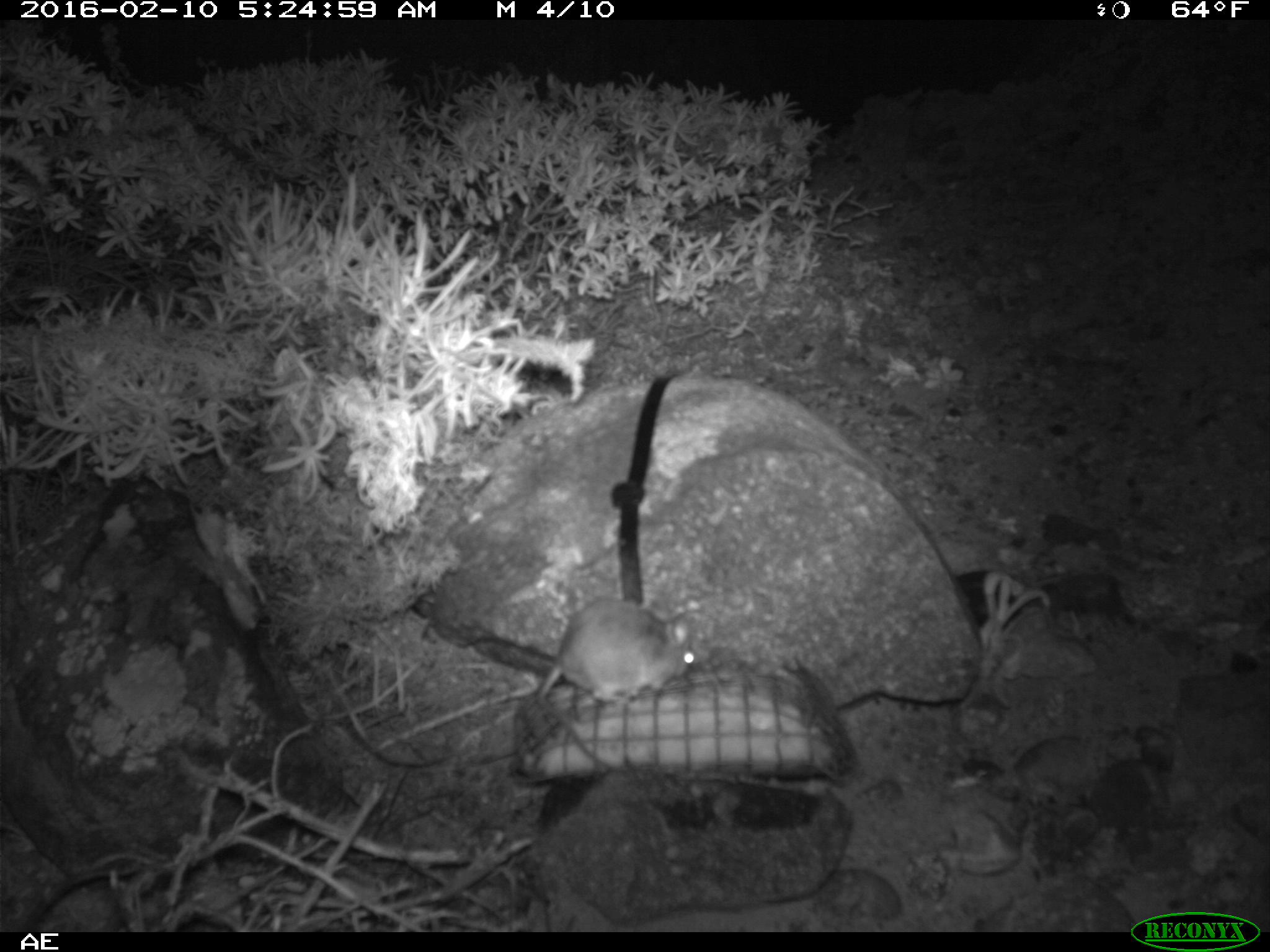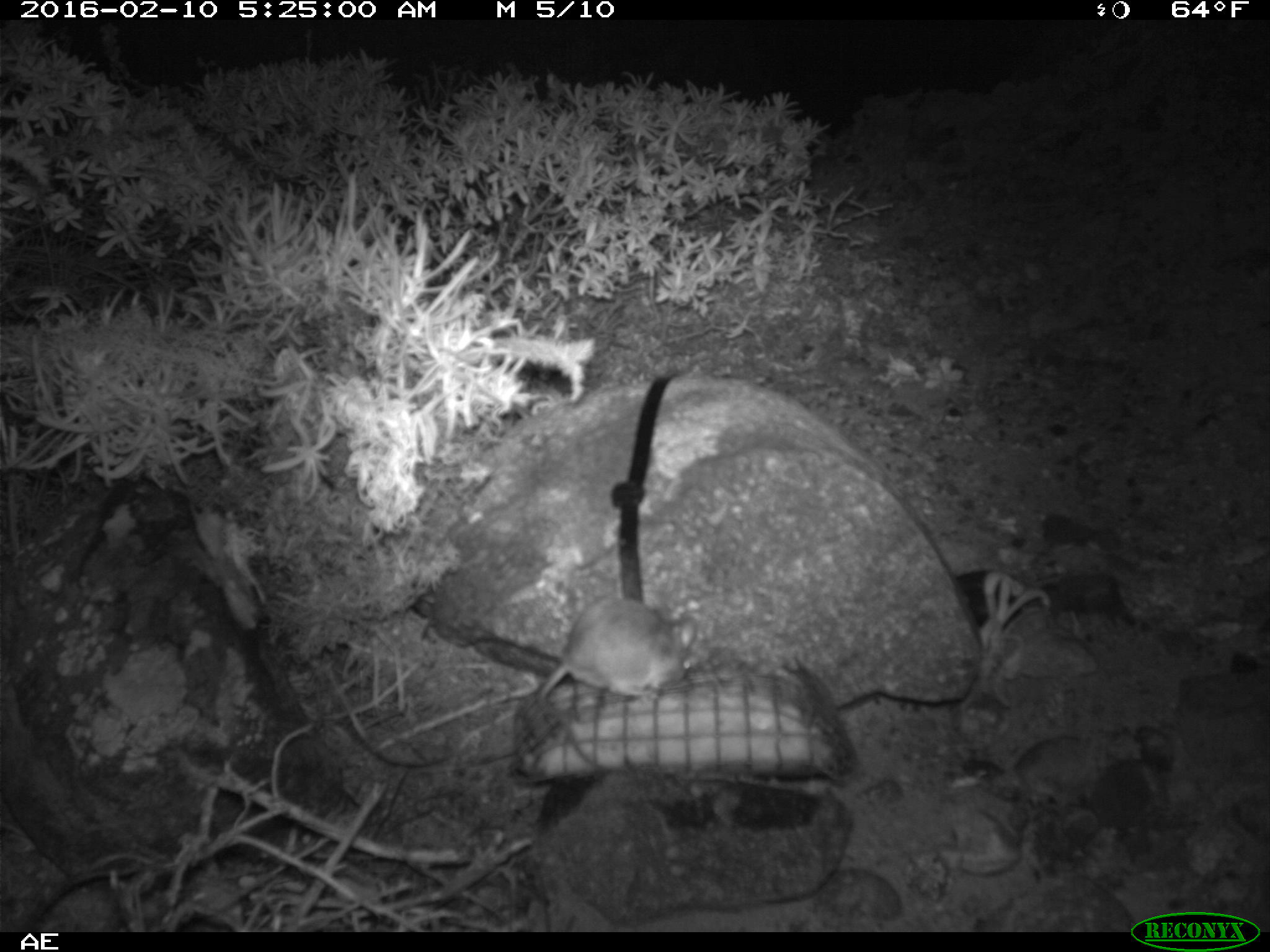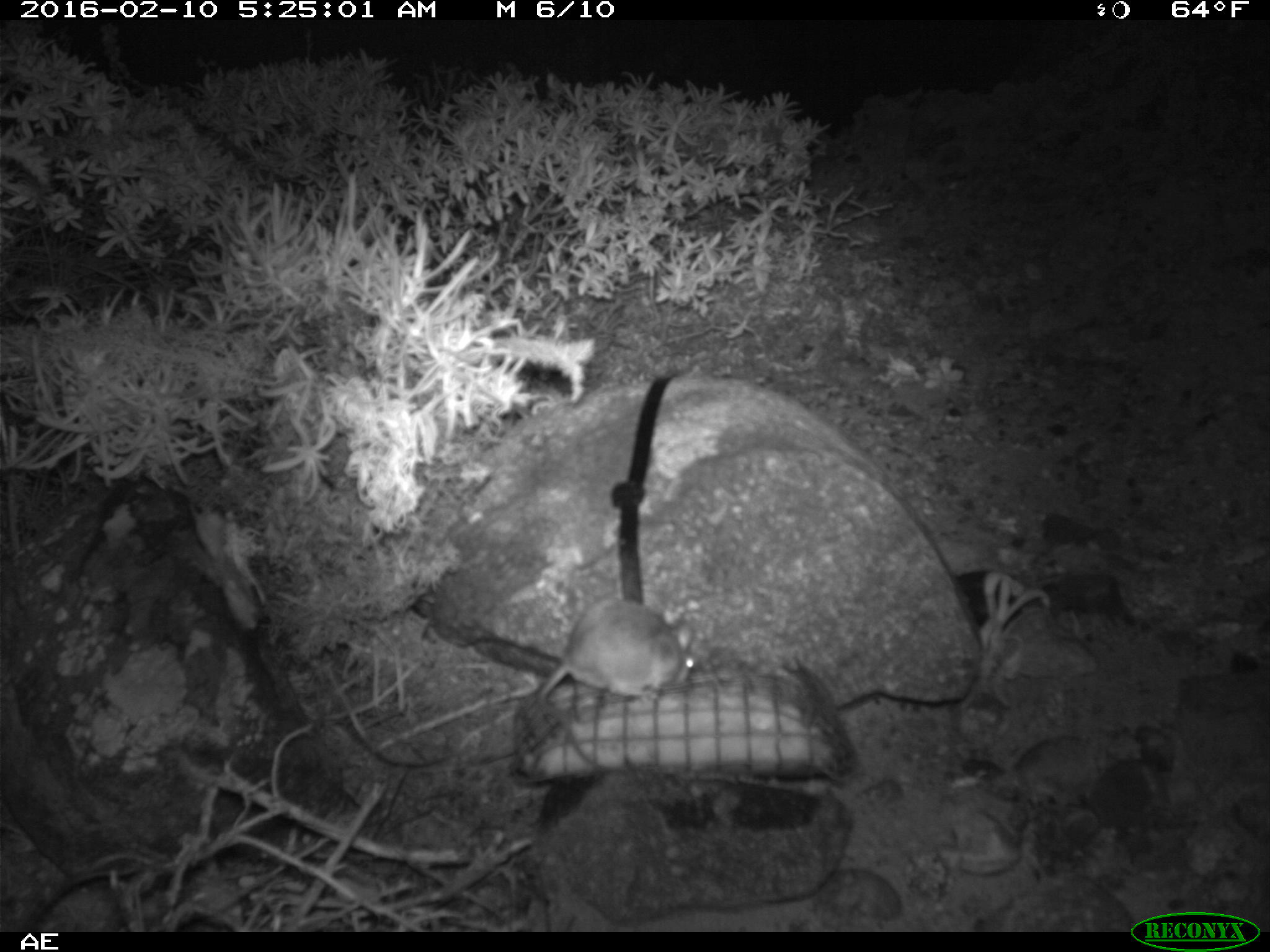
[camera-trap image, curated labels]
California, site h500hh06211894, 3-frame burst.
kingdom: Animalia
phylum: Chordata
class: Mammalia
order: Rodentia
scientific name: Rodentia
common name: rodent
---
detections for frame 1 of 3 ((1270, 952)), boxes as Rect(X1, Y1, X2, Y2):
rodent: Rect(538, 594, 695, 772)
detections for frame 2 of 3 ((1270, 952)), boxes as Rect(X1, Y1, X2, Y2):
rodent: Rect(536, 596, 698, 762)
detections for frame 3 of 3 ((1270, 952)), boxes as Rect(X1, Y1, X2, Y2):
rodent: Rect(536, 598, 698, 715)